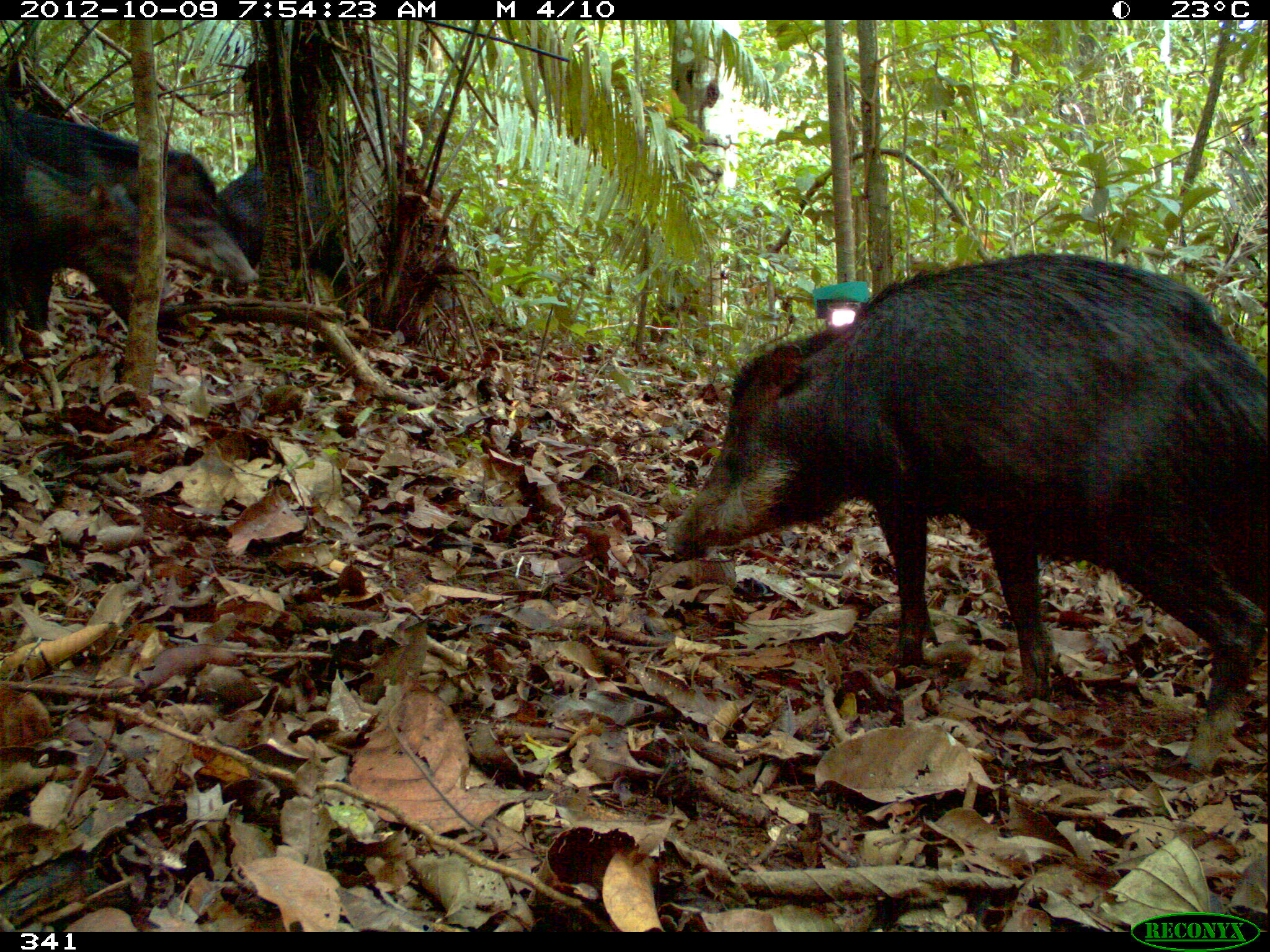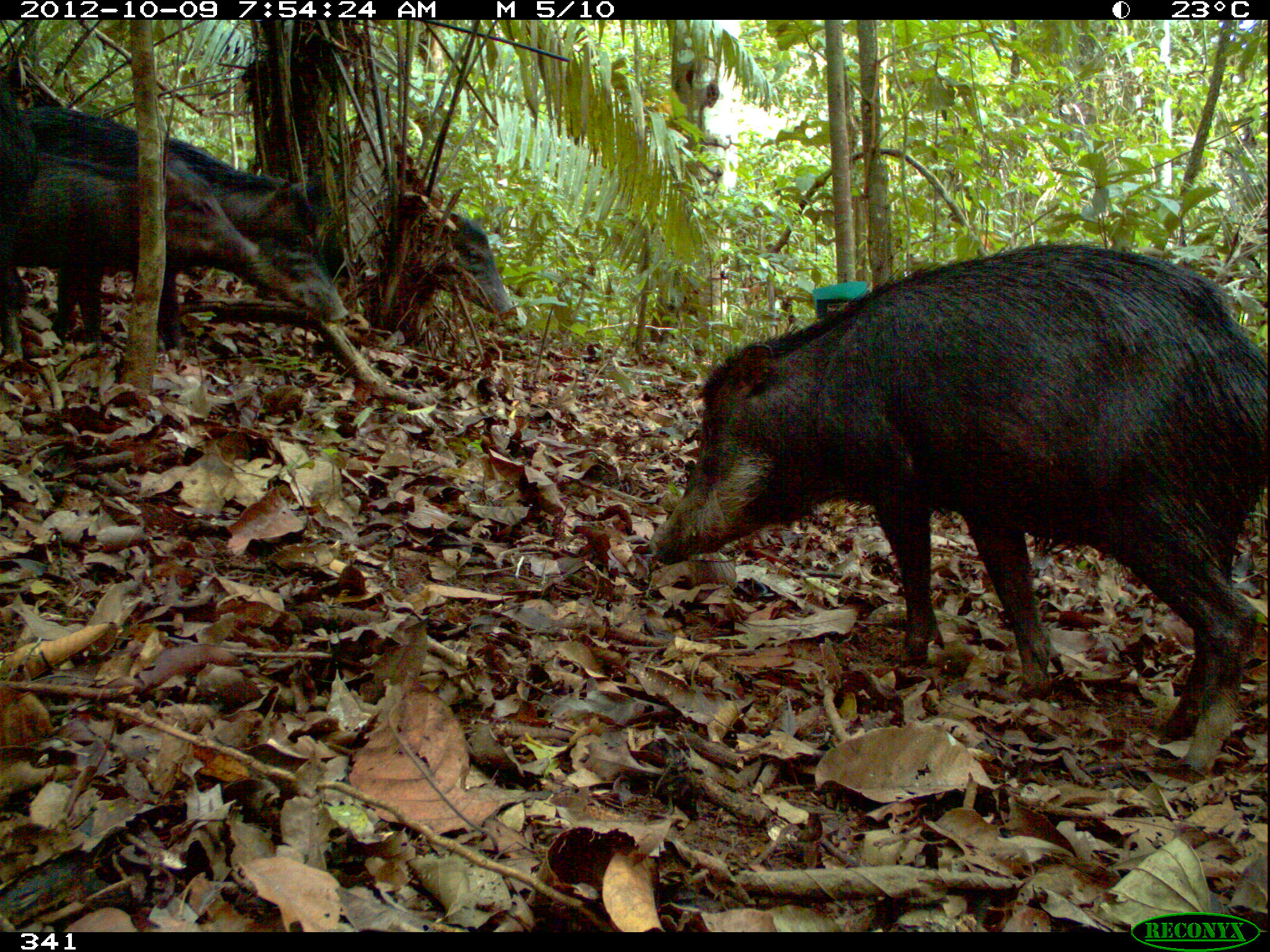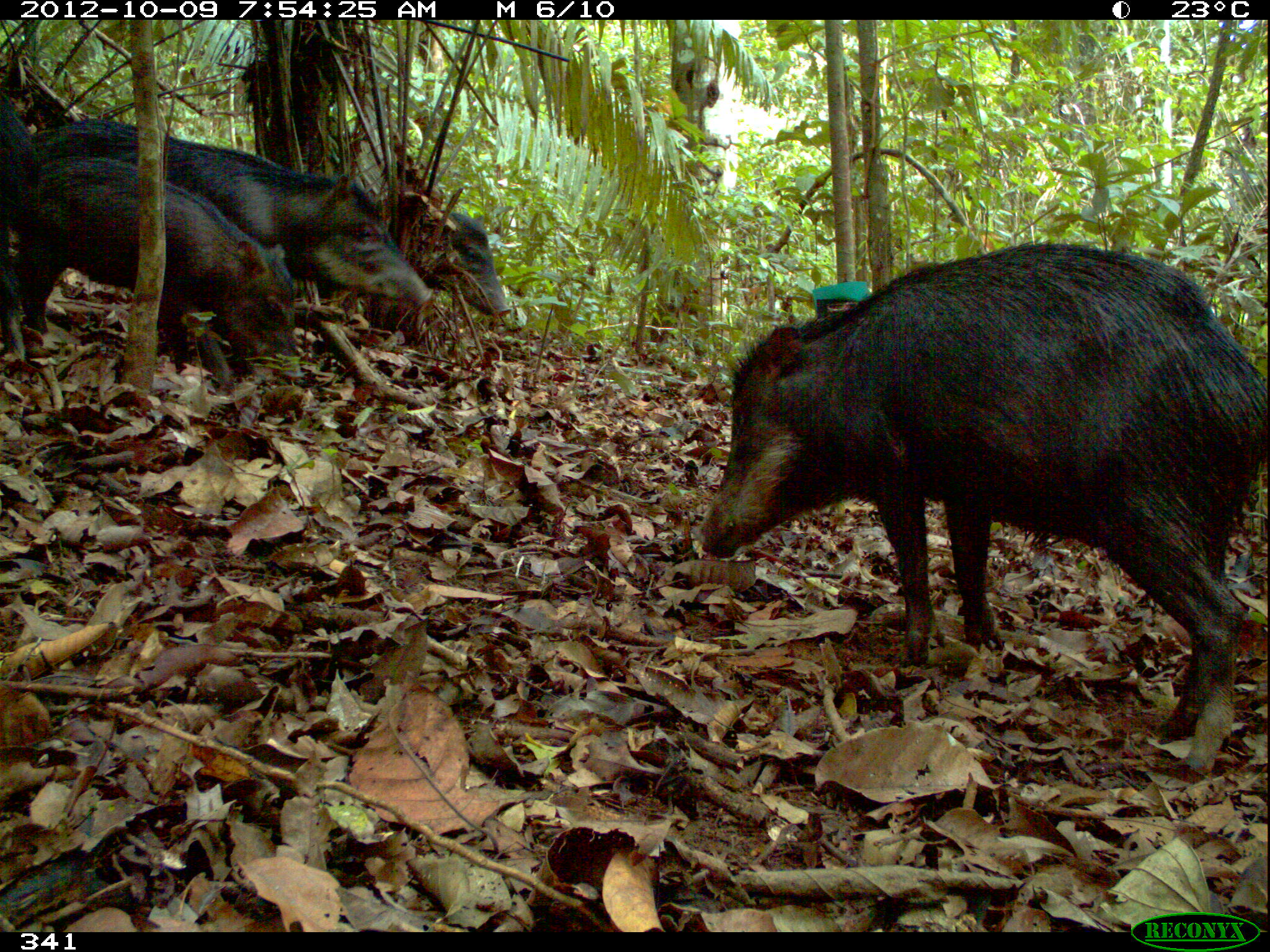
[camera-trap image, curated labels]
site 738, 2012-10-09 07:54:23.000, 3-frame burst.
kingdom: Animalia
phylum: Chordata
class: Mammalia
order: Artiodactyla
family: Tayassuidae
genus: Tayassu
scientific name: Tayassu pecari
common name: white-lipped peccary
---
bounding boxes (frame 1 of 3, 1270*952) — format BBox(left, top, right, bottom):
tayassu pecari: BBox(655, 250, 1267, 775); BBox(0, 95, 258, 289); BBox(2, 136, 180, 336); BBox(217, 163, 359, 309)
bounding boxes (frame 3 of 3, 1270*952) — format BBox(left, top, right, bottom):
tayassu pecari: BBox(686, 240, 1268, 779); BBox(28, 120, 434, 311); BBox(10, 154, 306, 387); BBox(0, 94, 49, 361); BBox(427, 210, 513, 316)